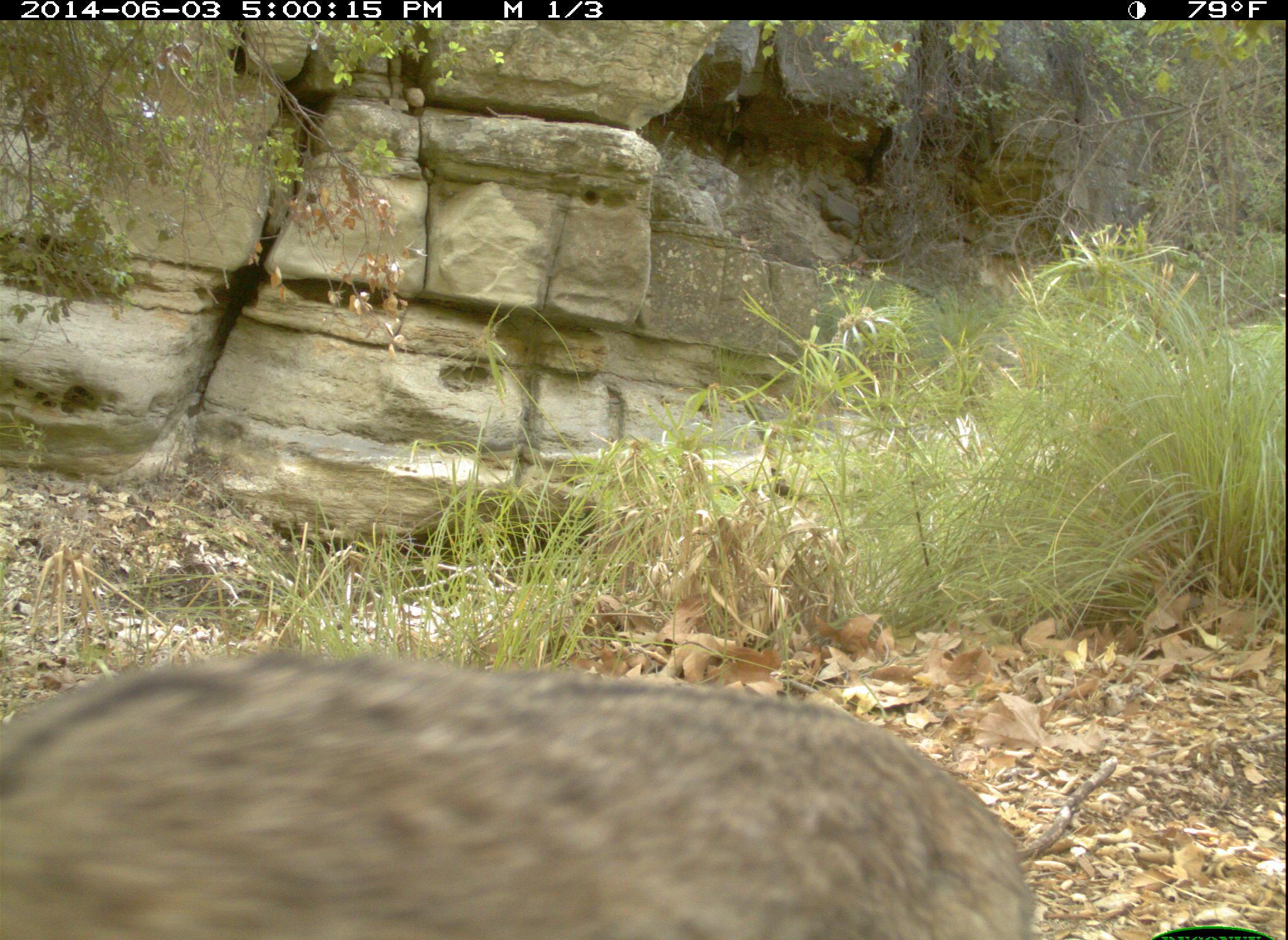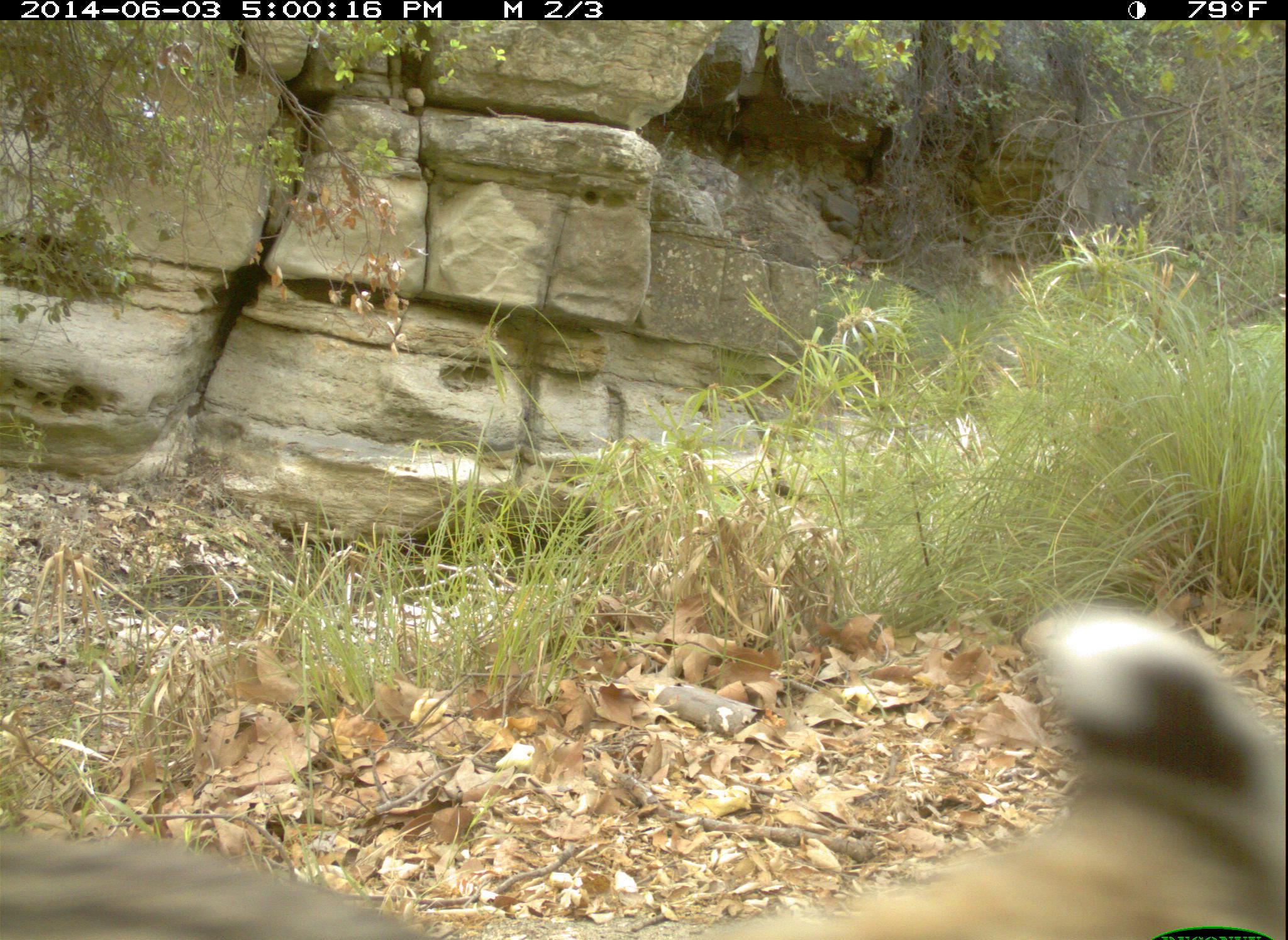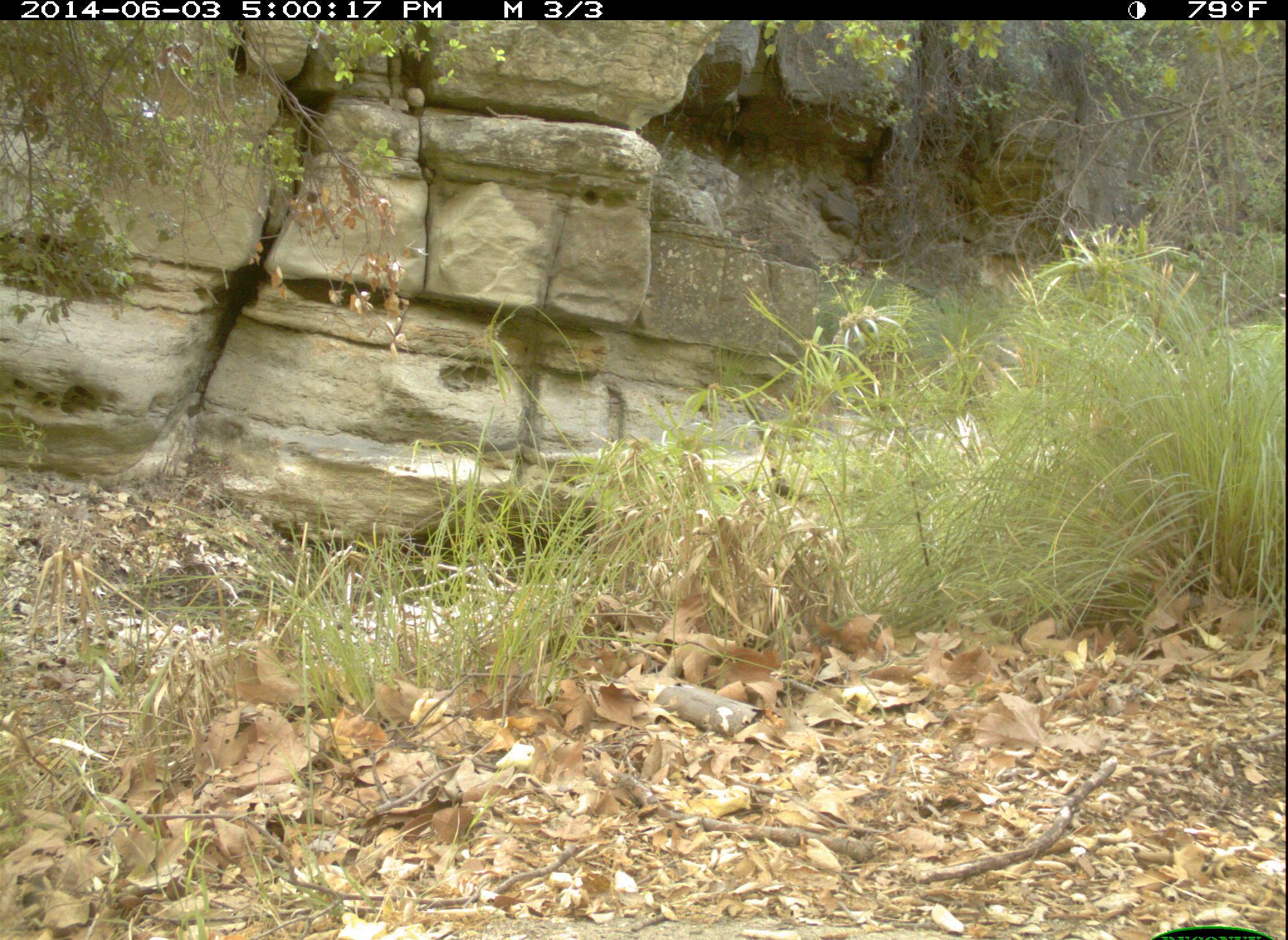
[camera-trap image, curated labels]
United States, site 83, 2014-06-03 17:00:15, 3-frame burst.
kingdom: Animalia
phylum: Chordata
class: Mammalia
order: Carnivora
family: Felidae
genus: Lynx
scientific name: Lynx rufus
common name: bobcat